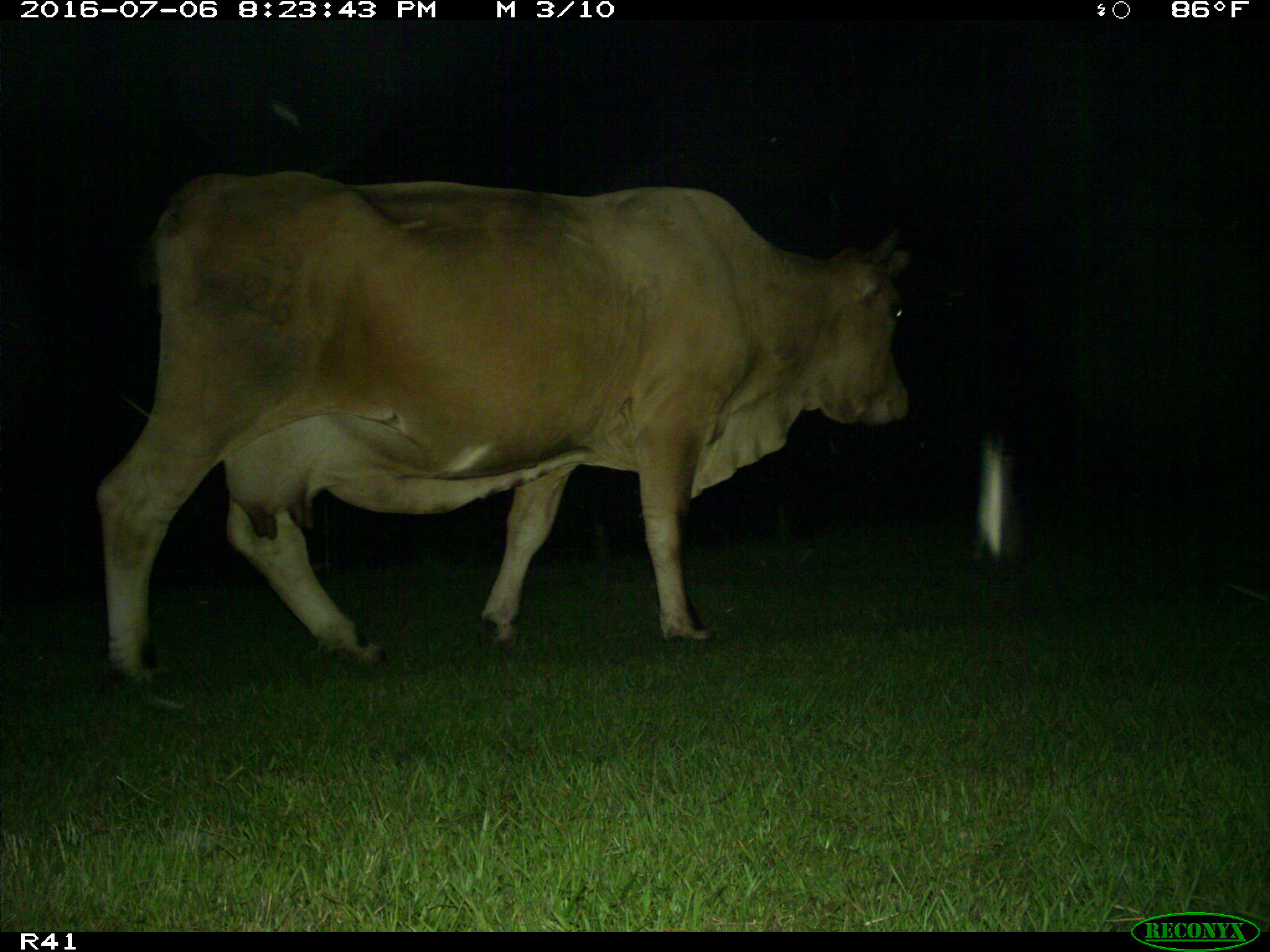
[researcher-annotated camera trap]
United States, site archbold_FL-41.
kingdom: Animalia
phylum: Chordata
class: Mammalia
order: Artiodactyla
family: Bovidae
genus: Bos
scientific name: Bos taurus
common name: domestic cow